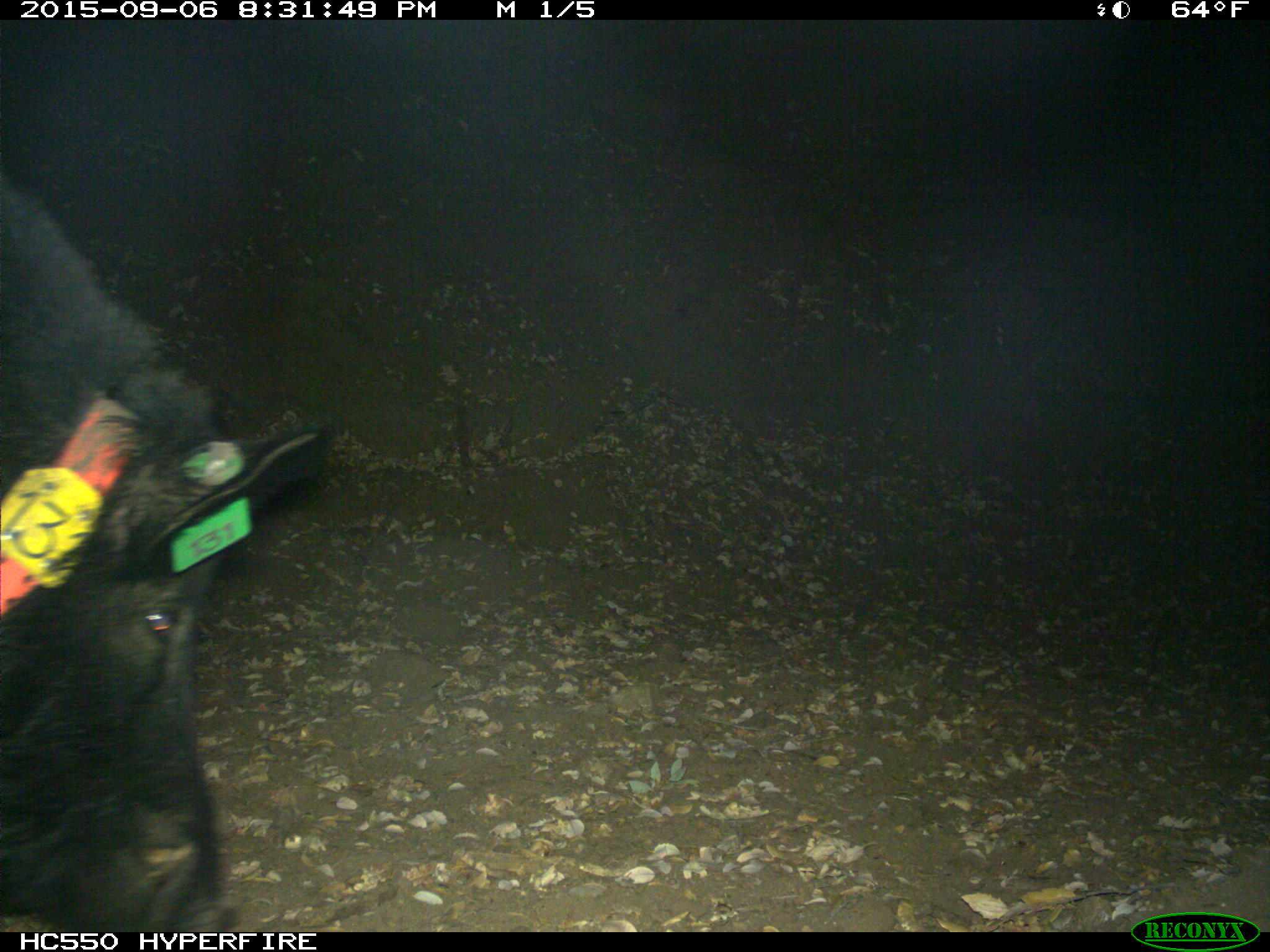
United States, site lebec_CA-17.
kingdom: Animalia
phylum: Chordata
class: Mammalia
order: Artiodactyla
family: Suidae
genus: Sus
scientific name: Sus scrofa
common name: wild boar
Sus scrofa (wild boar).